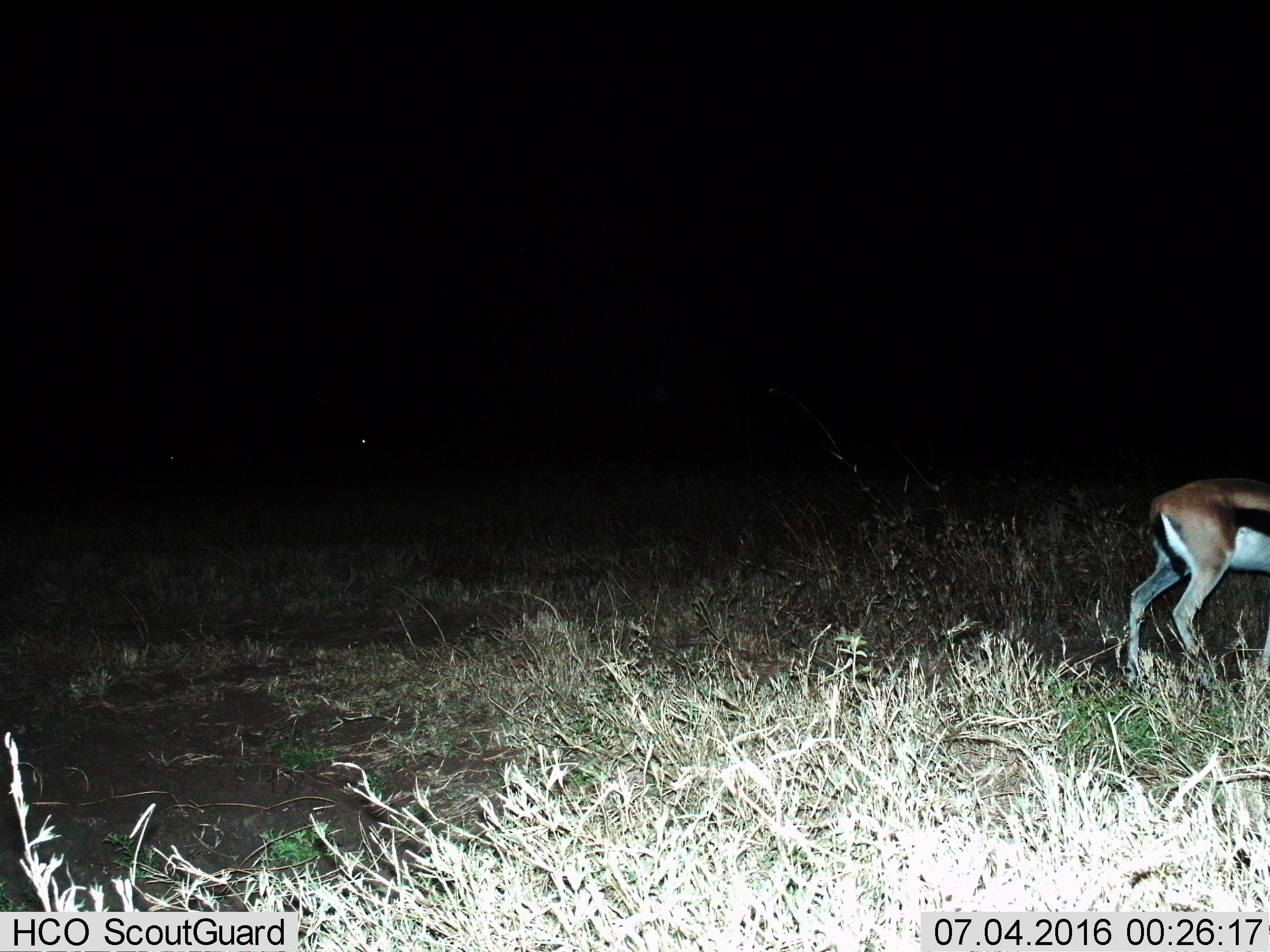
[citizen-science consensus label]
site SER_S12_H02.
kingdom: Animalia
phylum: Chordata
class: Mammalia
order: Artiodactyla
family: Bovidae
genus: Eudorcas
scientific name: Eudorcas thomsonii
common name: thomson's gazelle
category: gazellethomsons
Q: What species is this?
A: Gazellethomsons (thomson's gazelle) (Eudorcas thomsonii).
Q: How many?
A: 1.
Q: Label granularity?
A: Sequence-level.